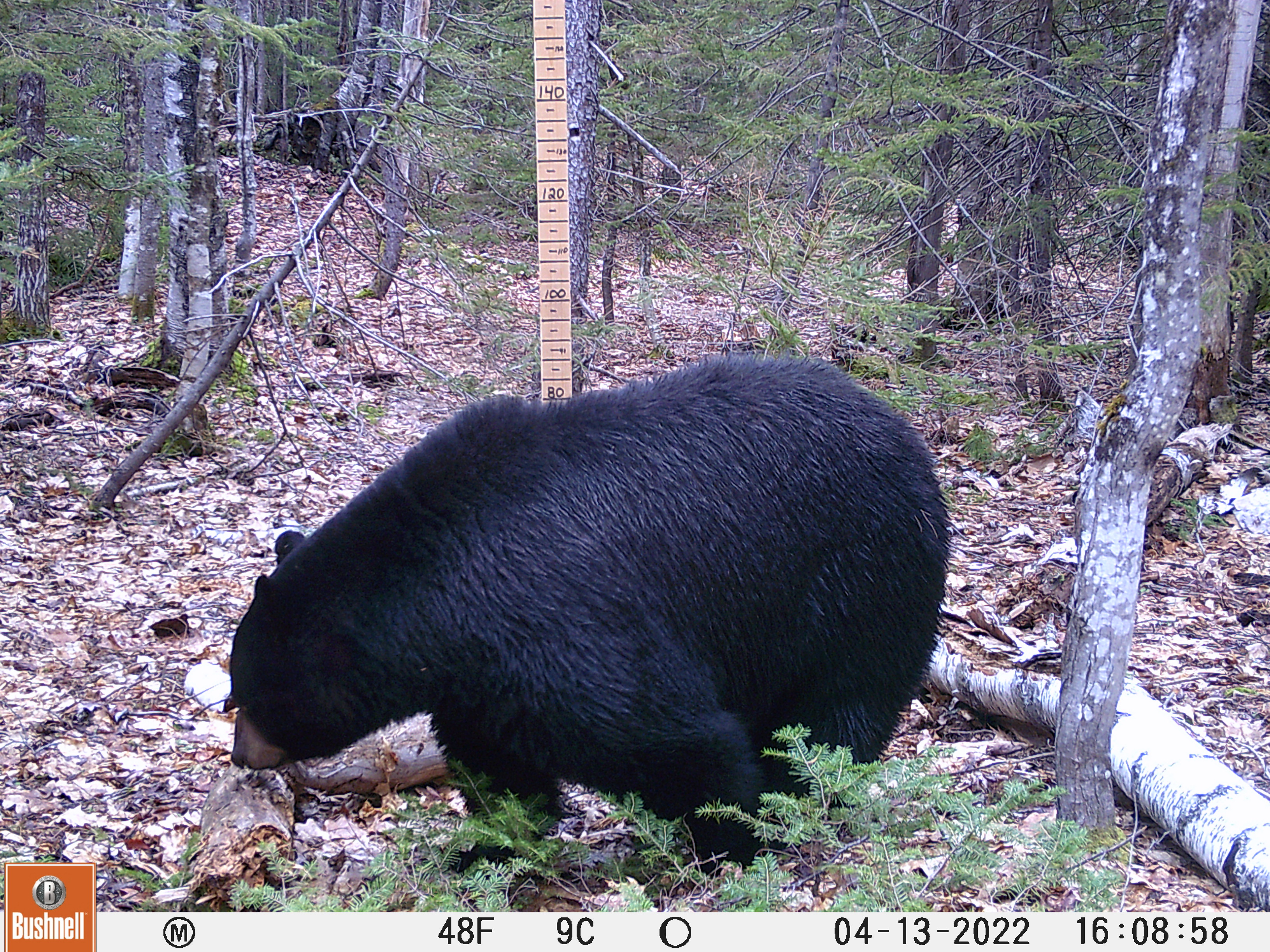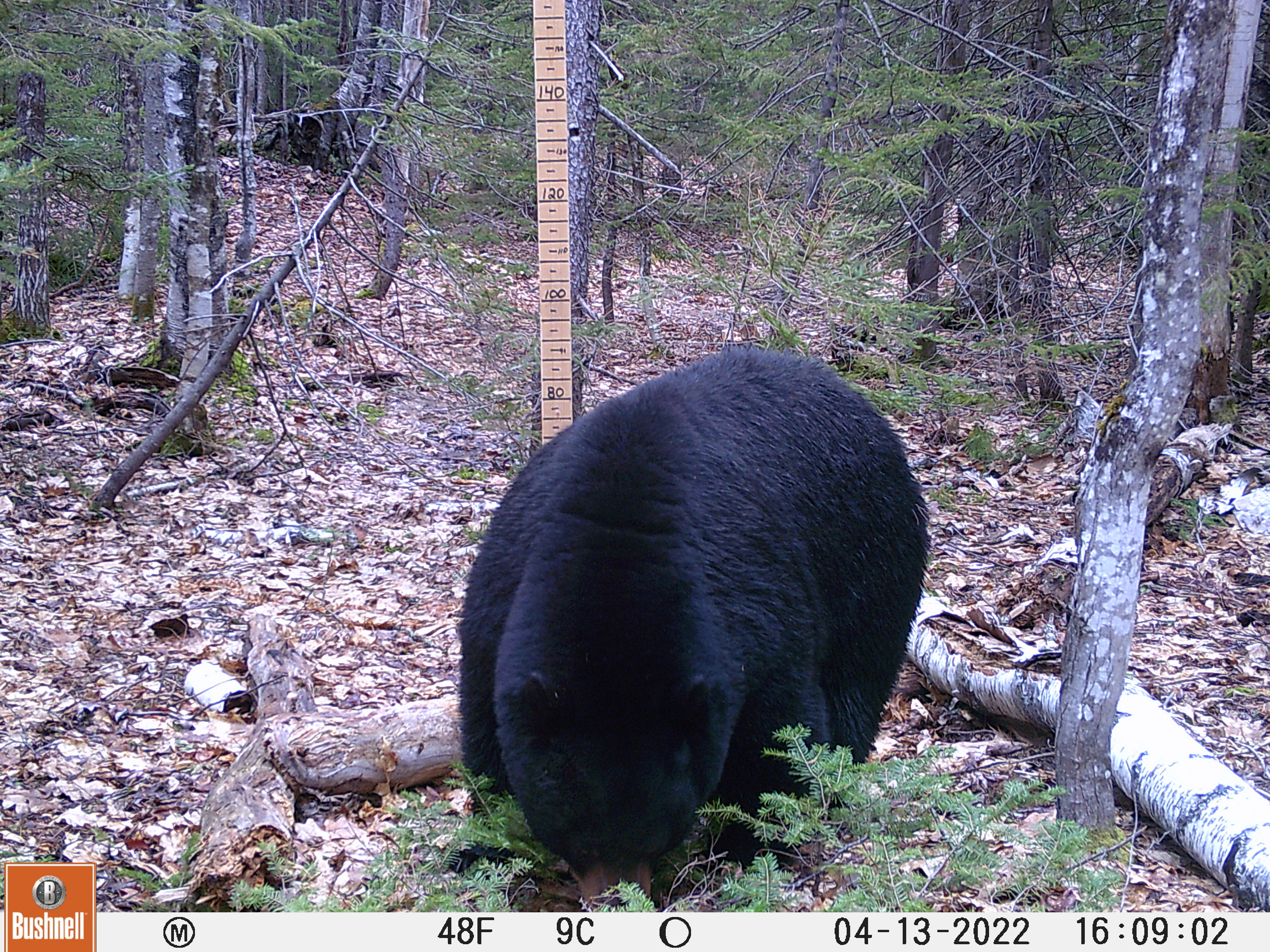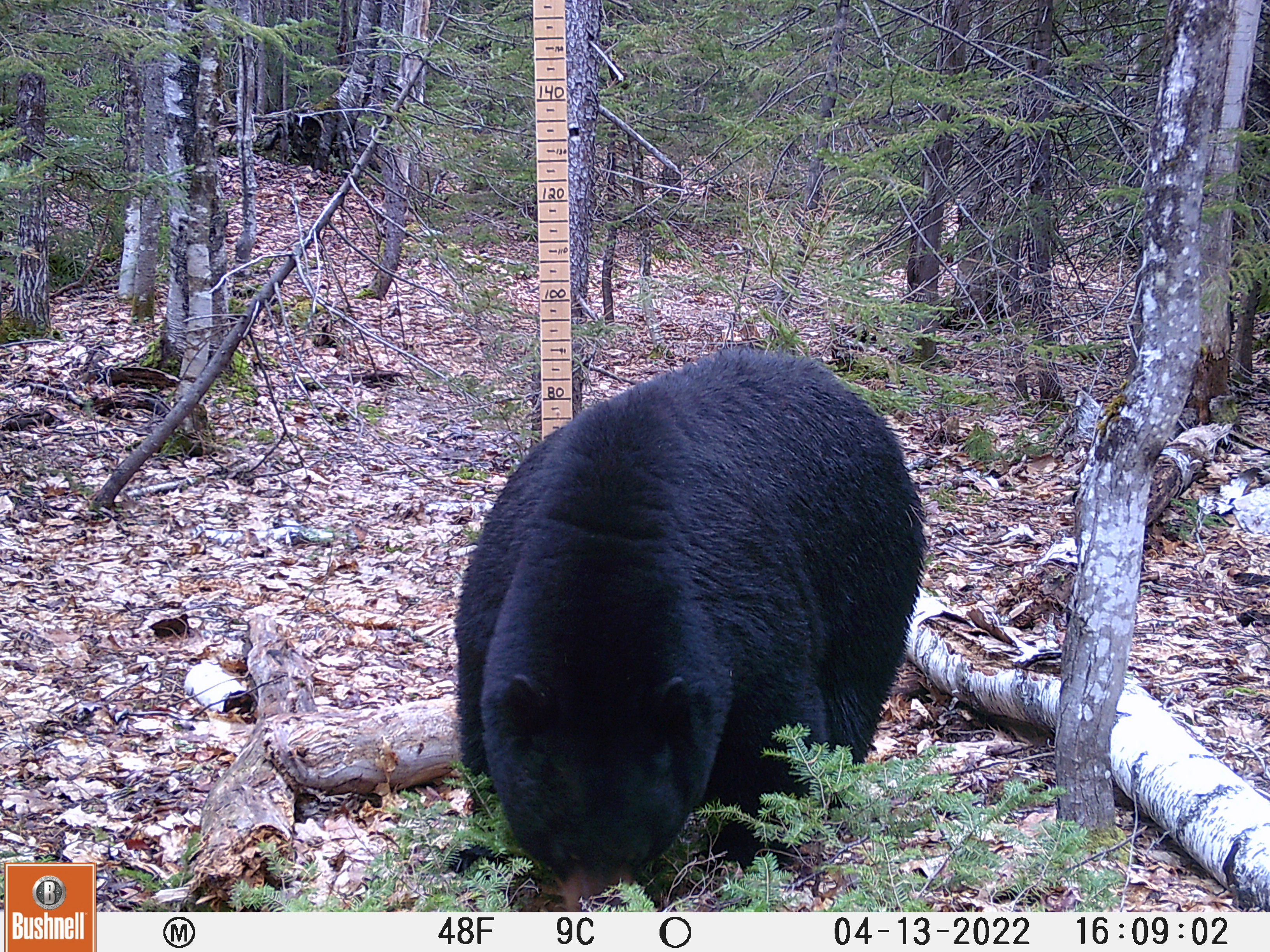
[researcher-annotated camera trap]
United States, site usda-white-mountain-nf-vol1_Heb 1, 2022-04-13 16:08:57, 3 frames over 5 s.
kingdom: Animalia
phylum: Chordata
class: Mammalia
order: Carnivora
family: Ursidae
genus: Ursus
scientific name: Ursus americanus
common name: black bear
Black bear (Ursus americanus).